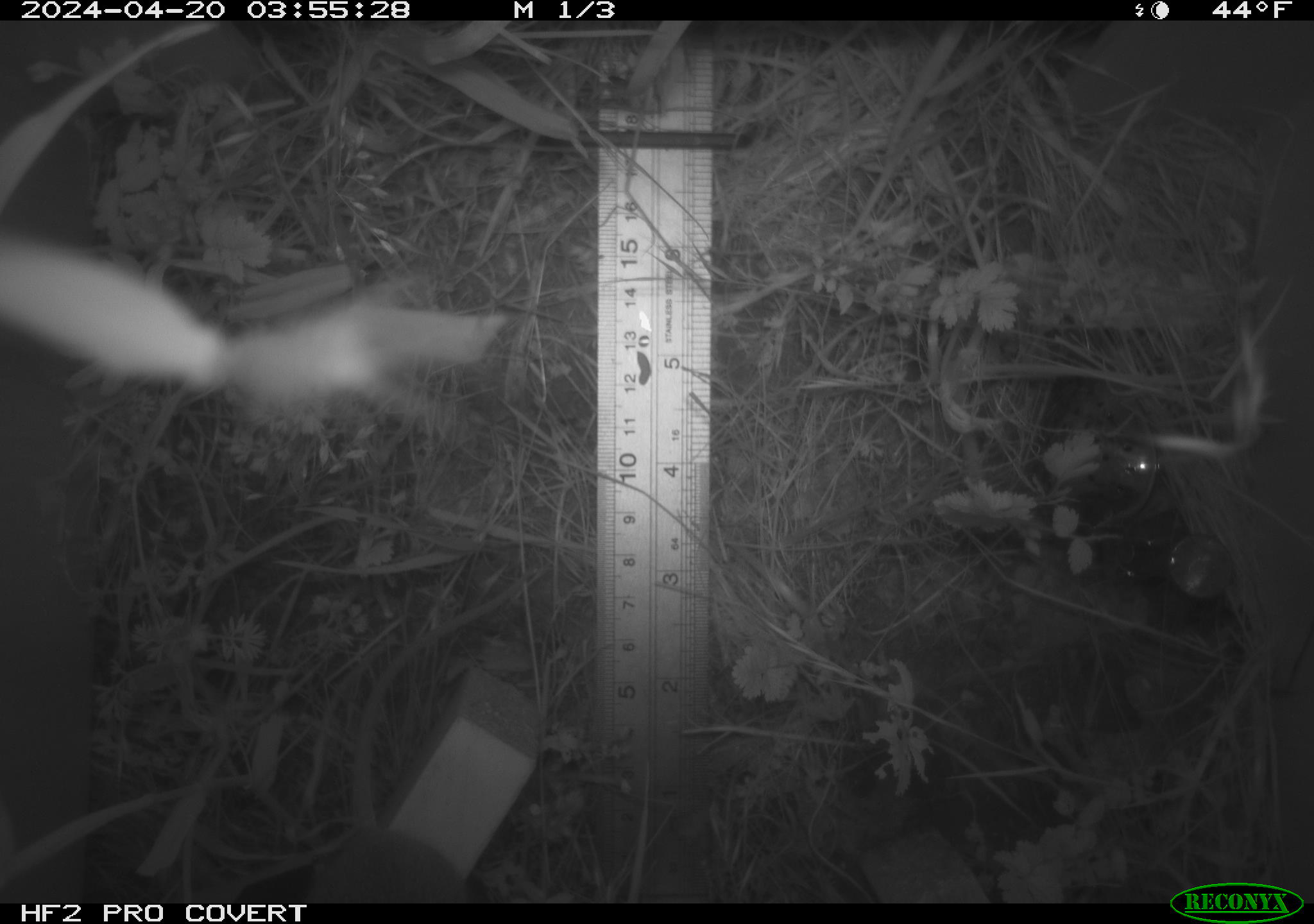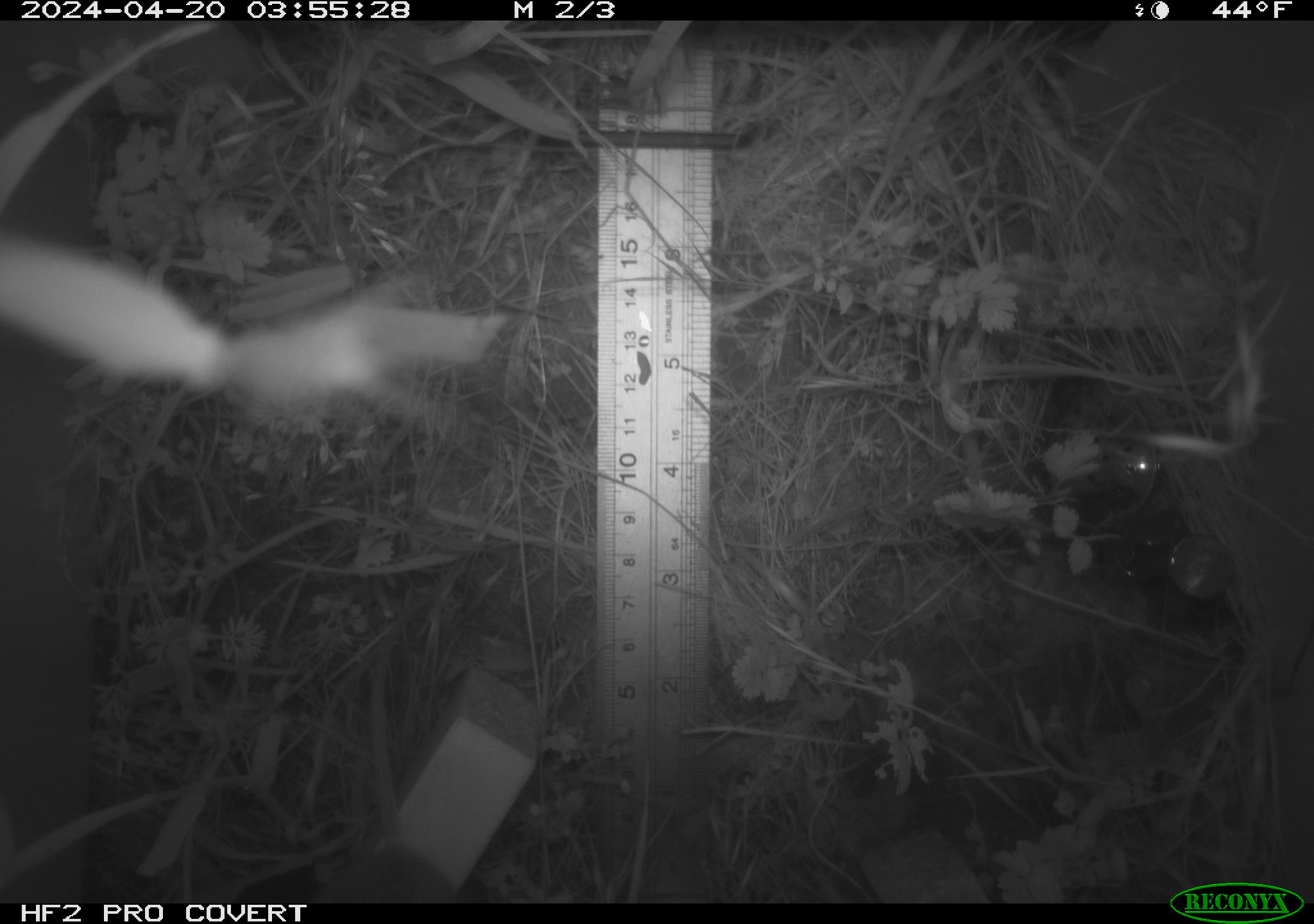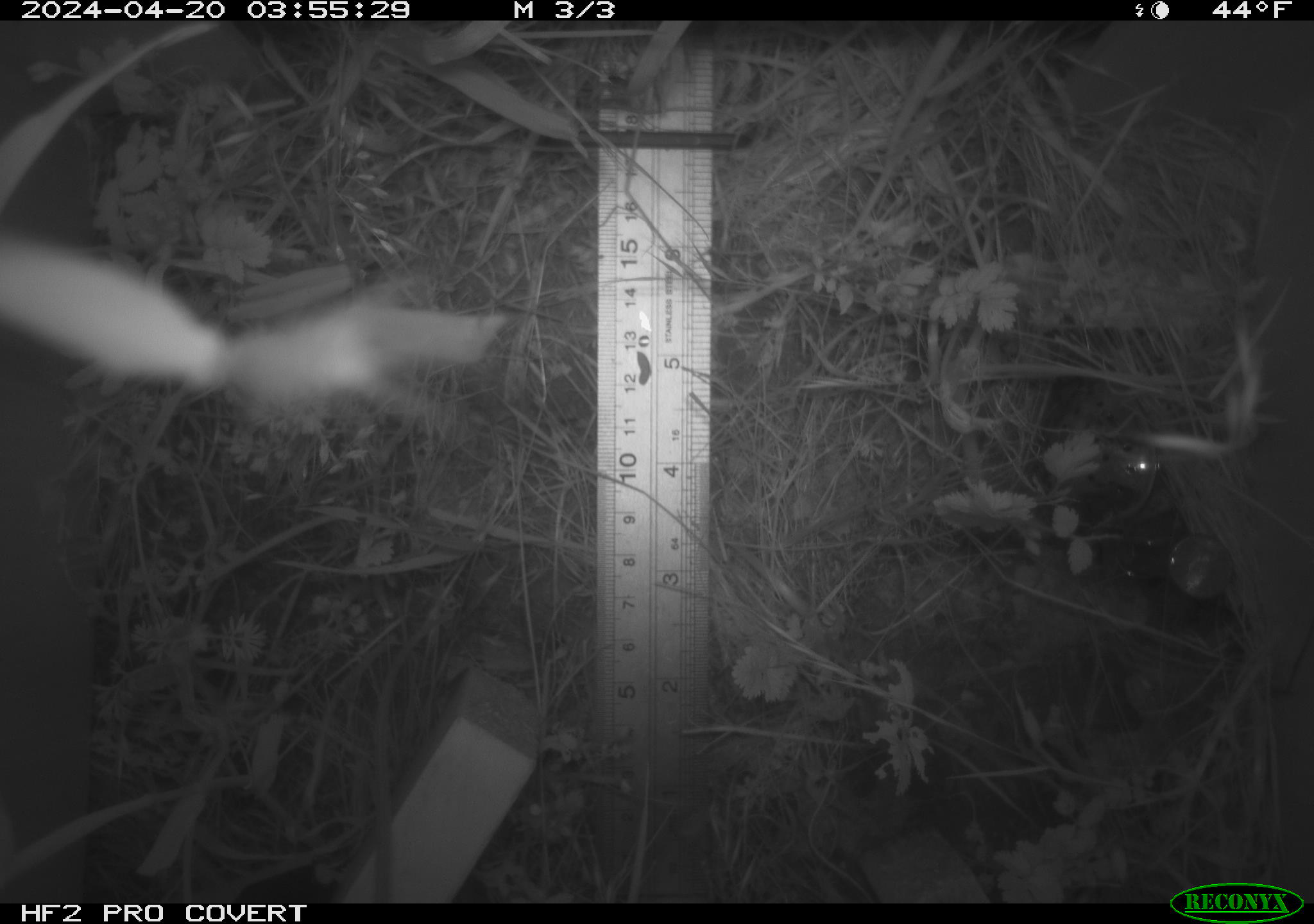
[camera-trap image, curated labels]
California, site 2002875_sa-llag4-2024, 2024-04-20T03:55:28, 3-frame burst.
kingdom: Animalia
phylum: Chordata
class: Mammalia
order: Rodentia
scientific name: Rodentia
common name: rodent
Rodent (Rodentia).